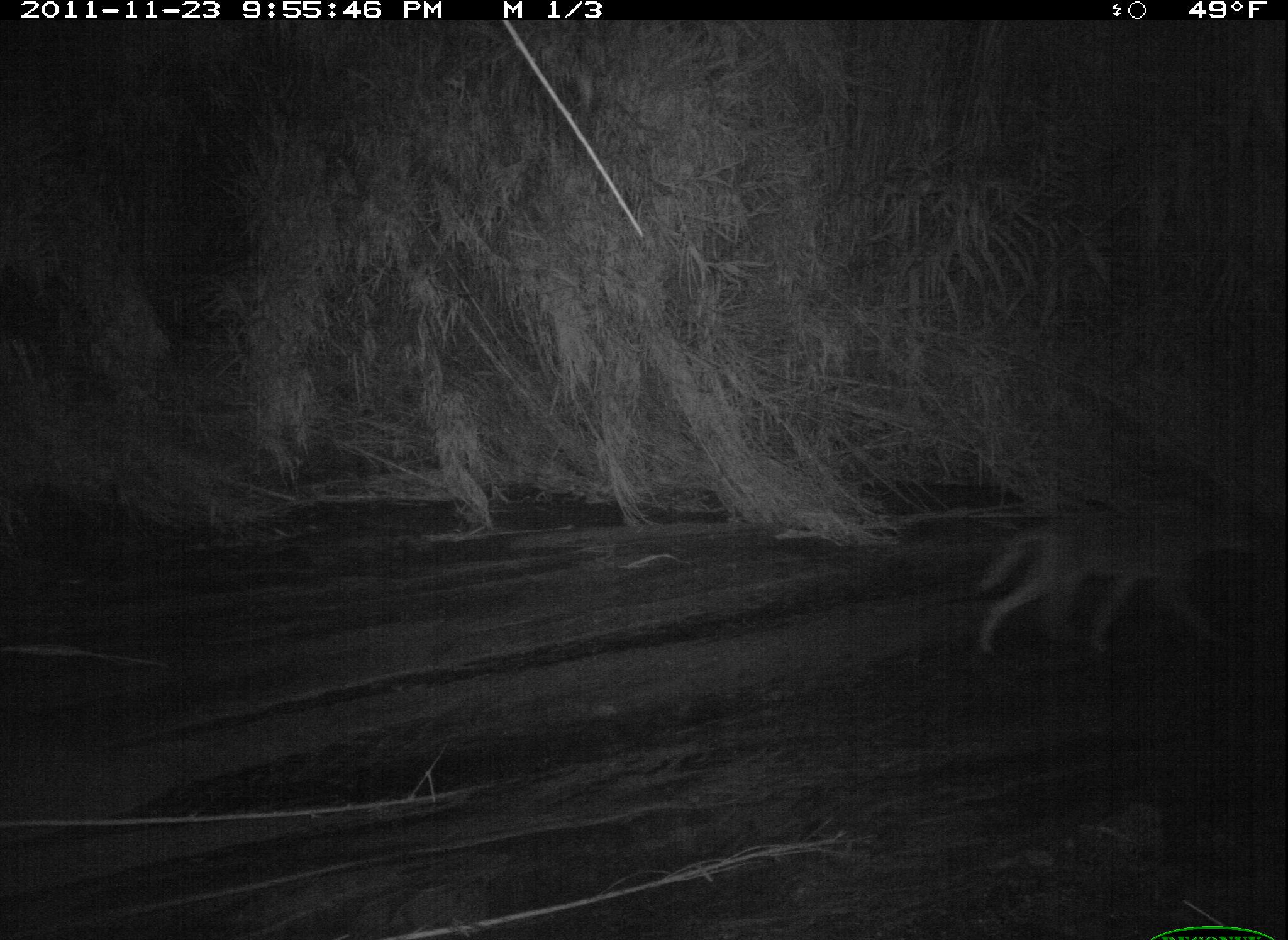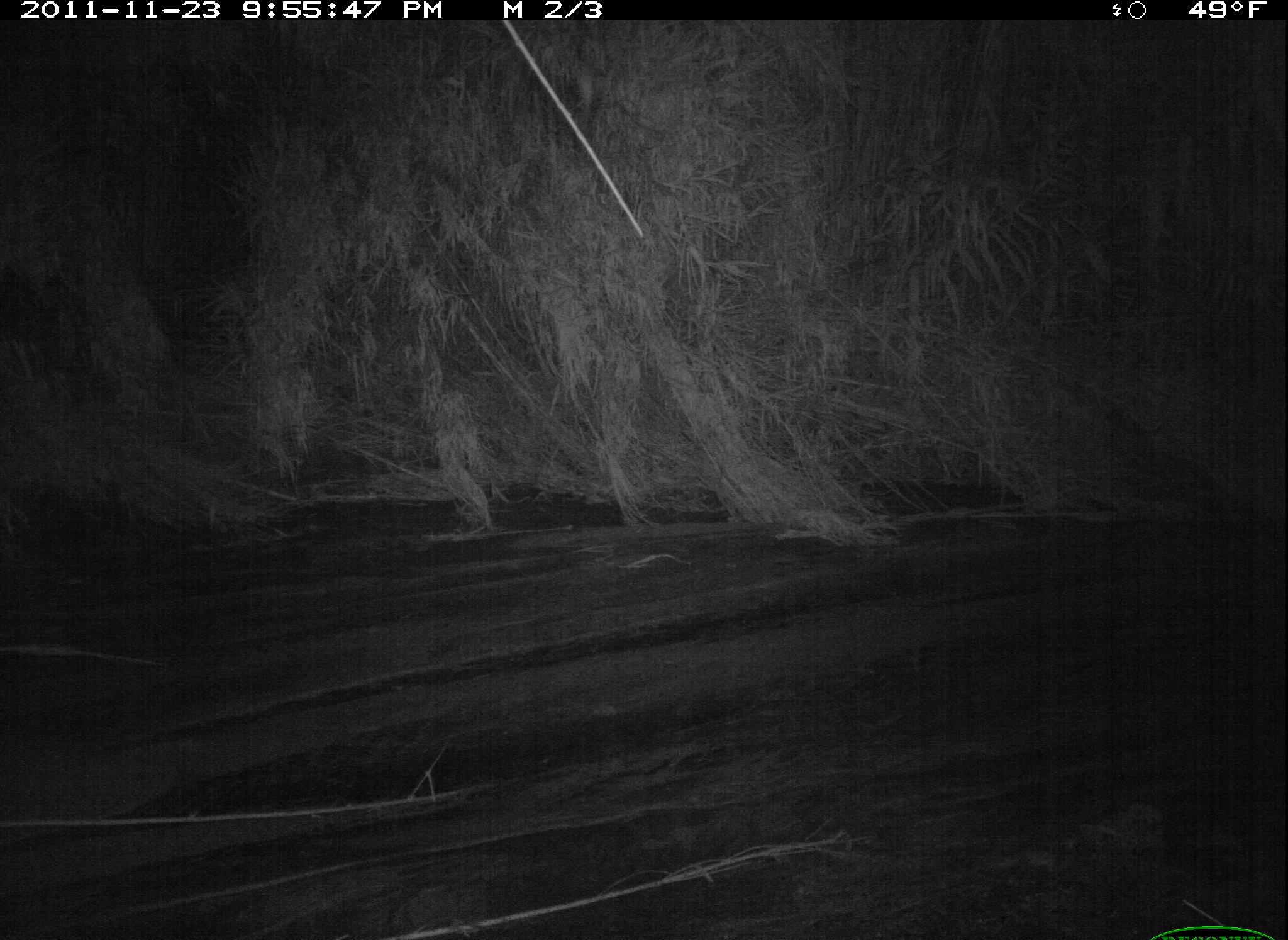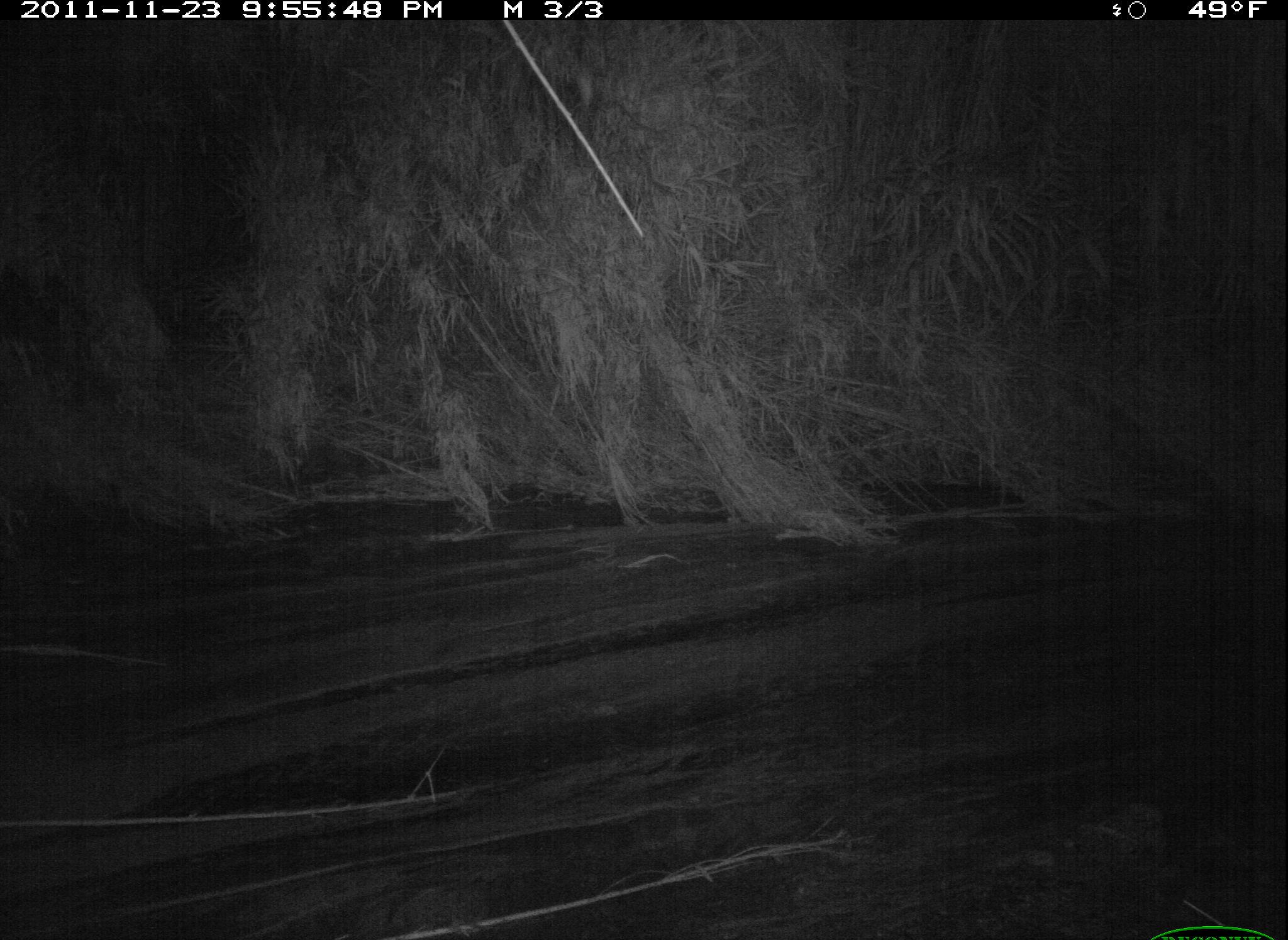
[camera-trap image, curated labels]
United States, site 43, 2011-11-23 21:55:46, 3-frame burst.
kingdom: Animalia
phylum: Chordata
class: Mammalia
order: Carnivora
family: Canidae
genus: Canis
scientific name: Canis latrans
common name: coyote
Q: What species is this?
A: Coyote (Canis latrans).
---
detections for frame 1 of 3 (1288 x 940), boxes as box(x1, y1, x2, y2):
coyote: box(968, 488, 1269, 666)